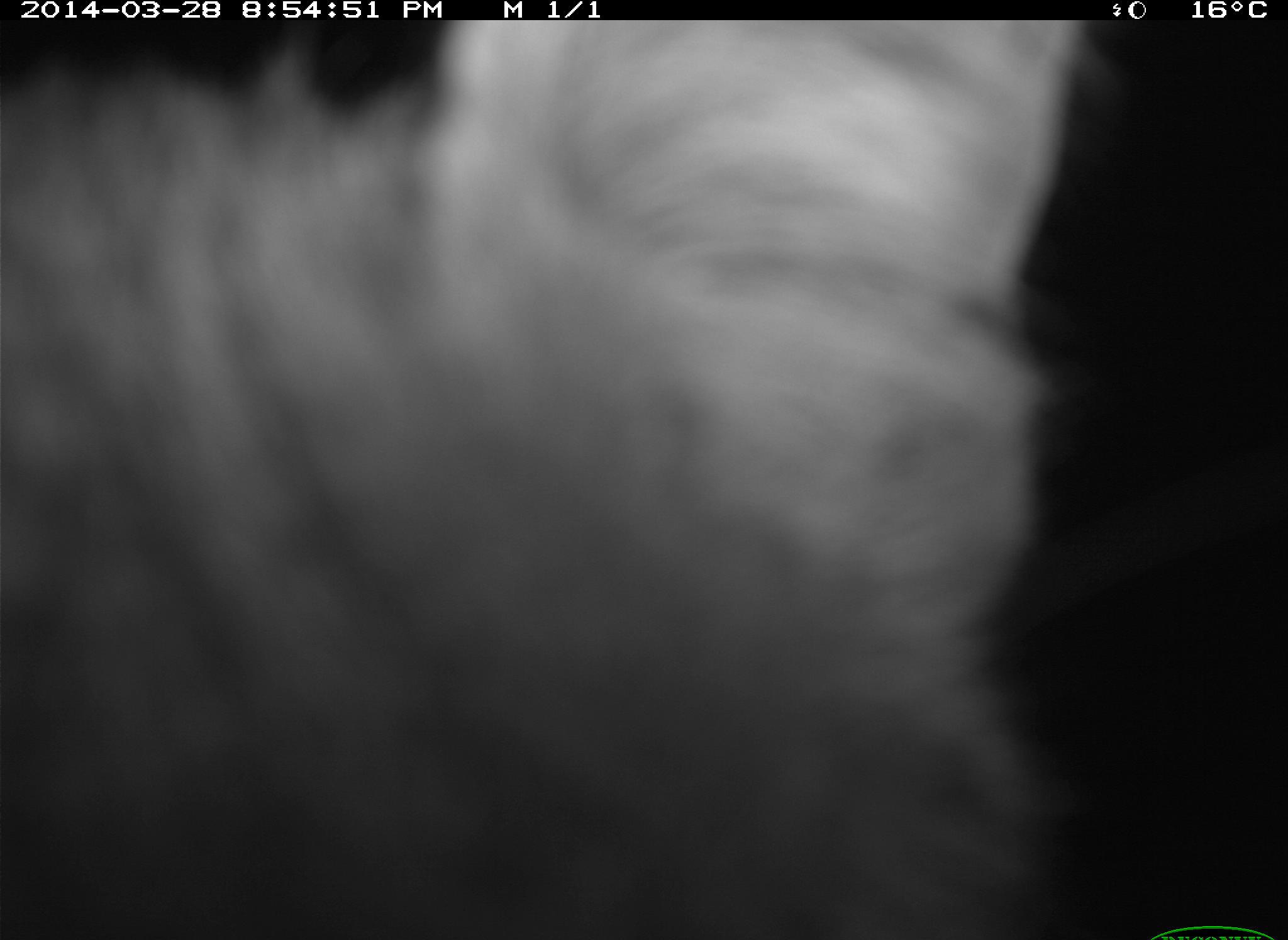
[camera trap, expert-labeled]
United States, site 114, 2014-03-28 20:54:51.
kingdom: Animalia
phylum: Chordata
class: Mammalia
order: Carnivora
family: Felidae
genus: Lynx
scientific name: Lynx rufus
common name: bobcat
Bobcat (Lynx rufus).